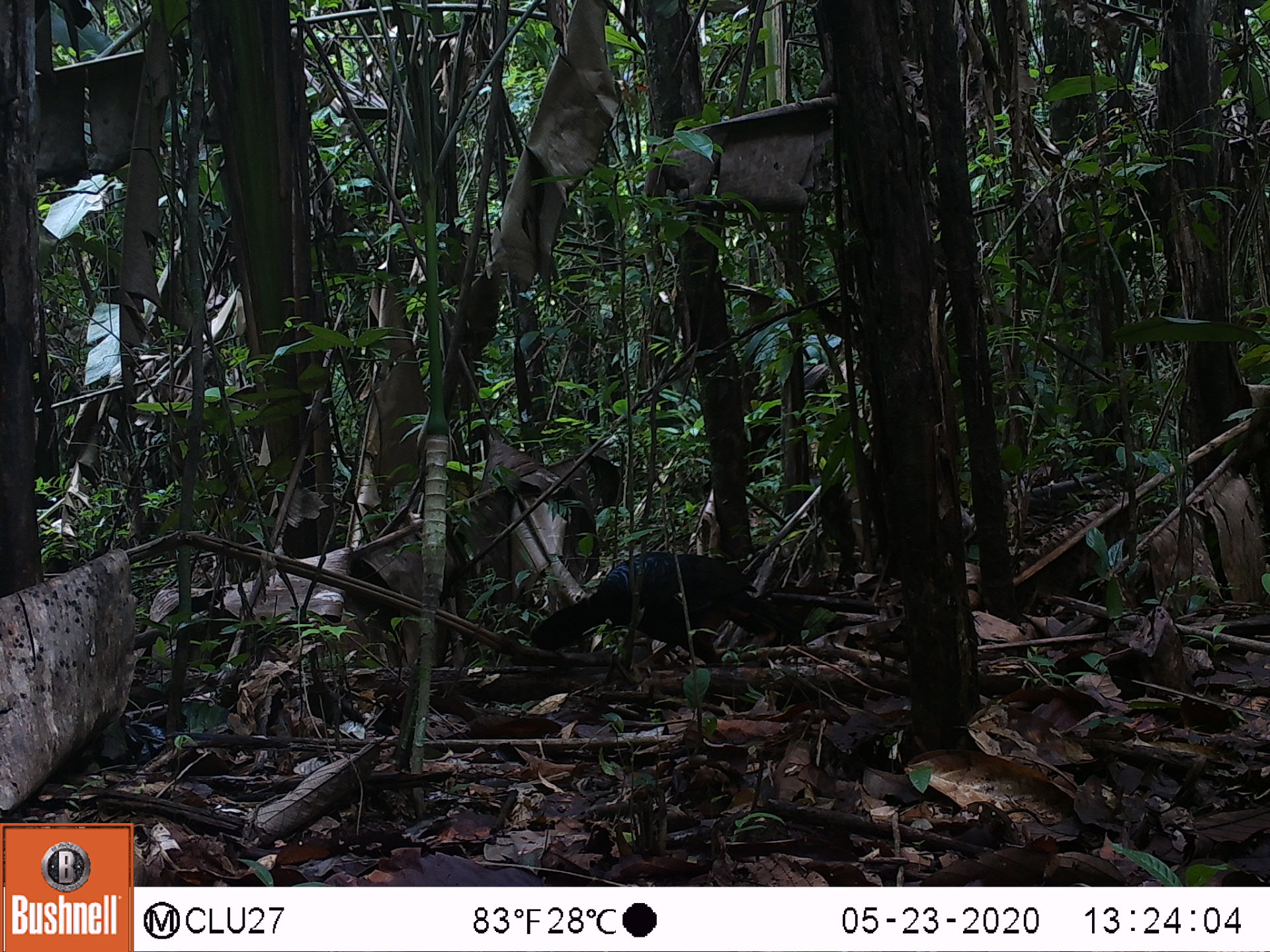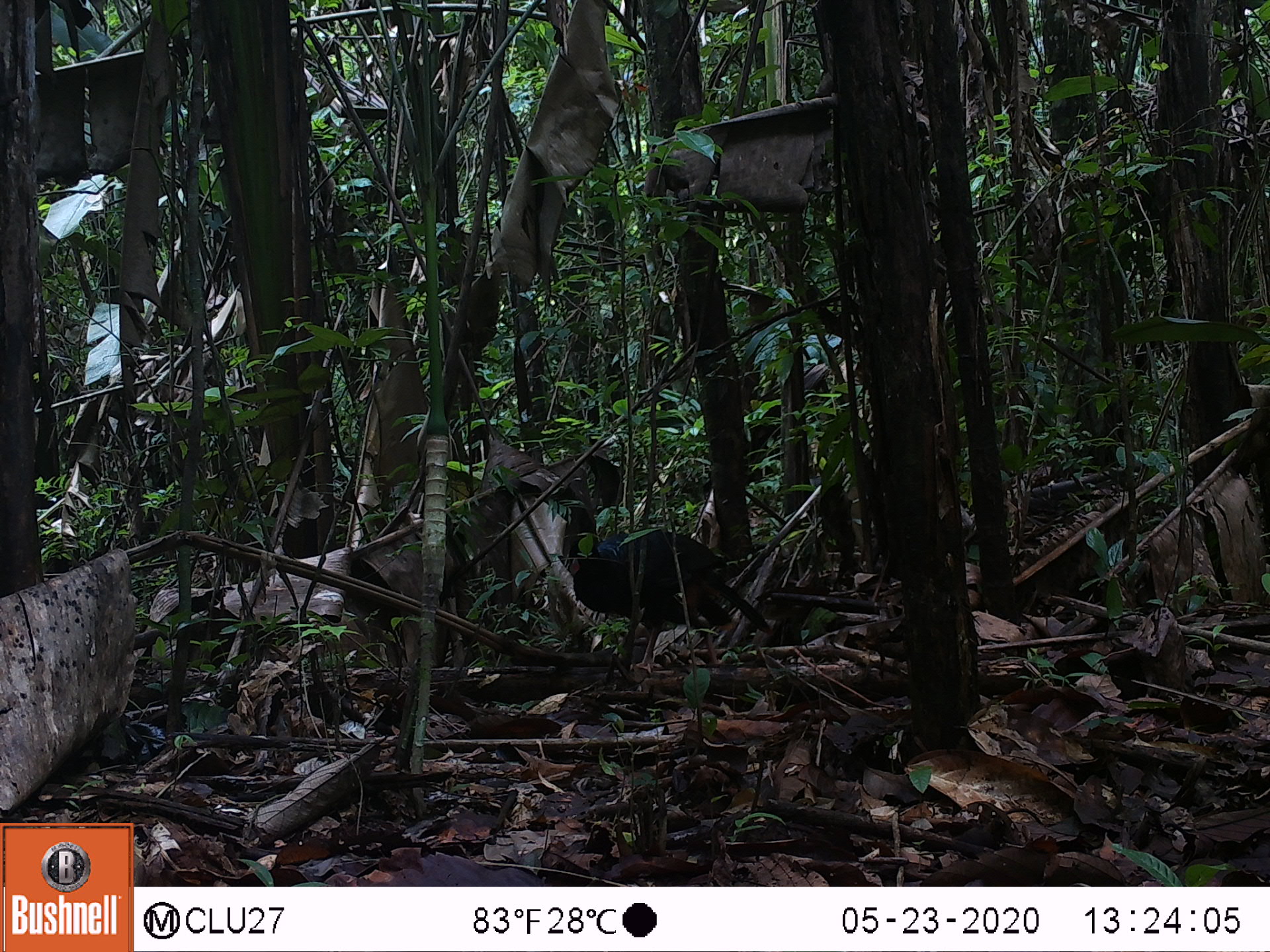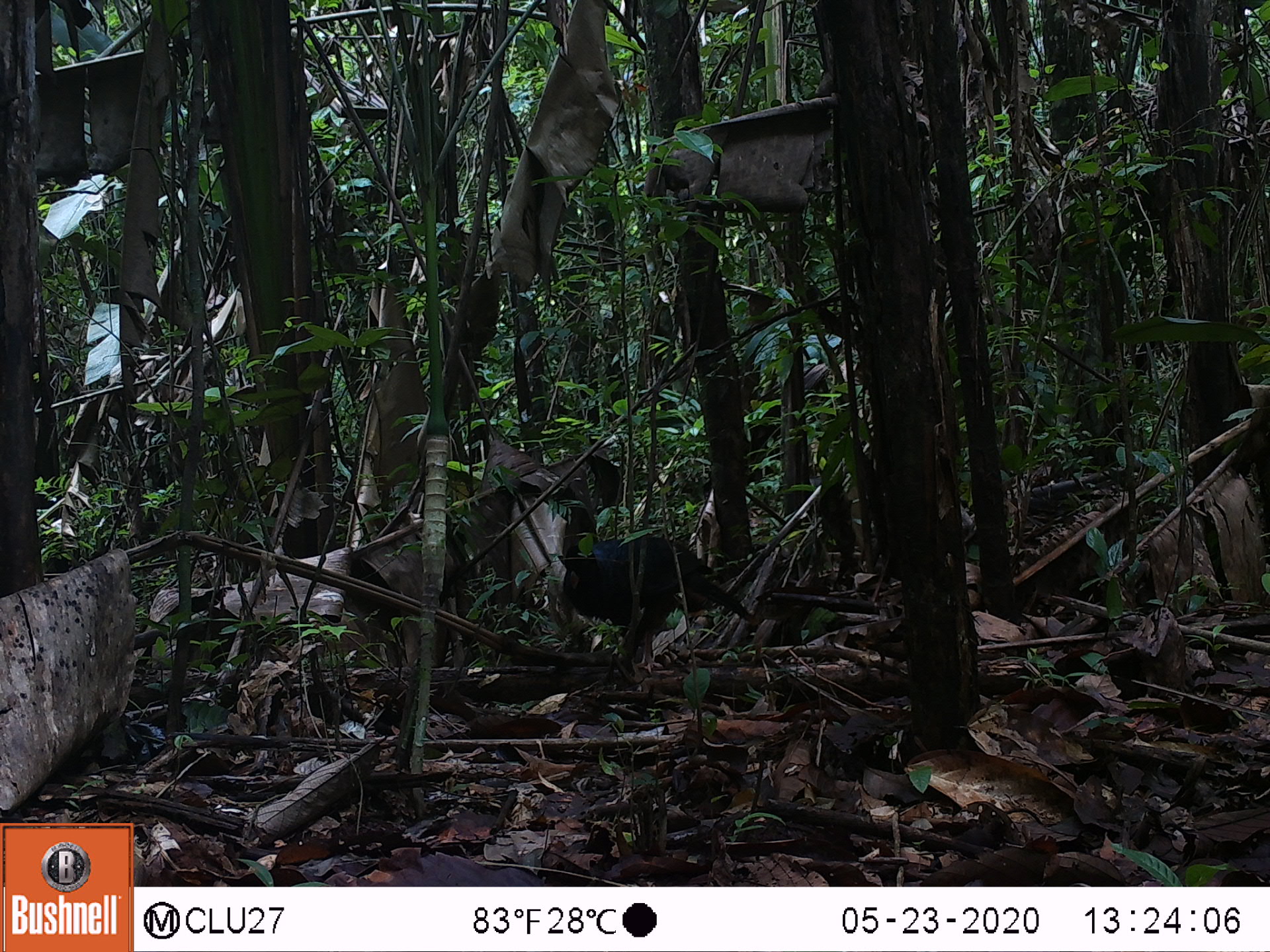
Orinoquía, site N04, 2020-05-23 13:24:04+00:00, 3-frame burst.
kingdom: Animalia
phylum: Chordata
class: Aves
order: Galliformes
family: Cracidae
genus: Mitu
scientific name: Mitu salvini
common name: salvin's currasow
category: salvins curassow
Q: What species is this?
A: Salvins curassow (salvin's currasow) (Mitu salvini).